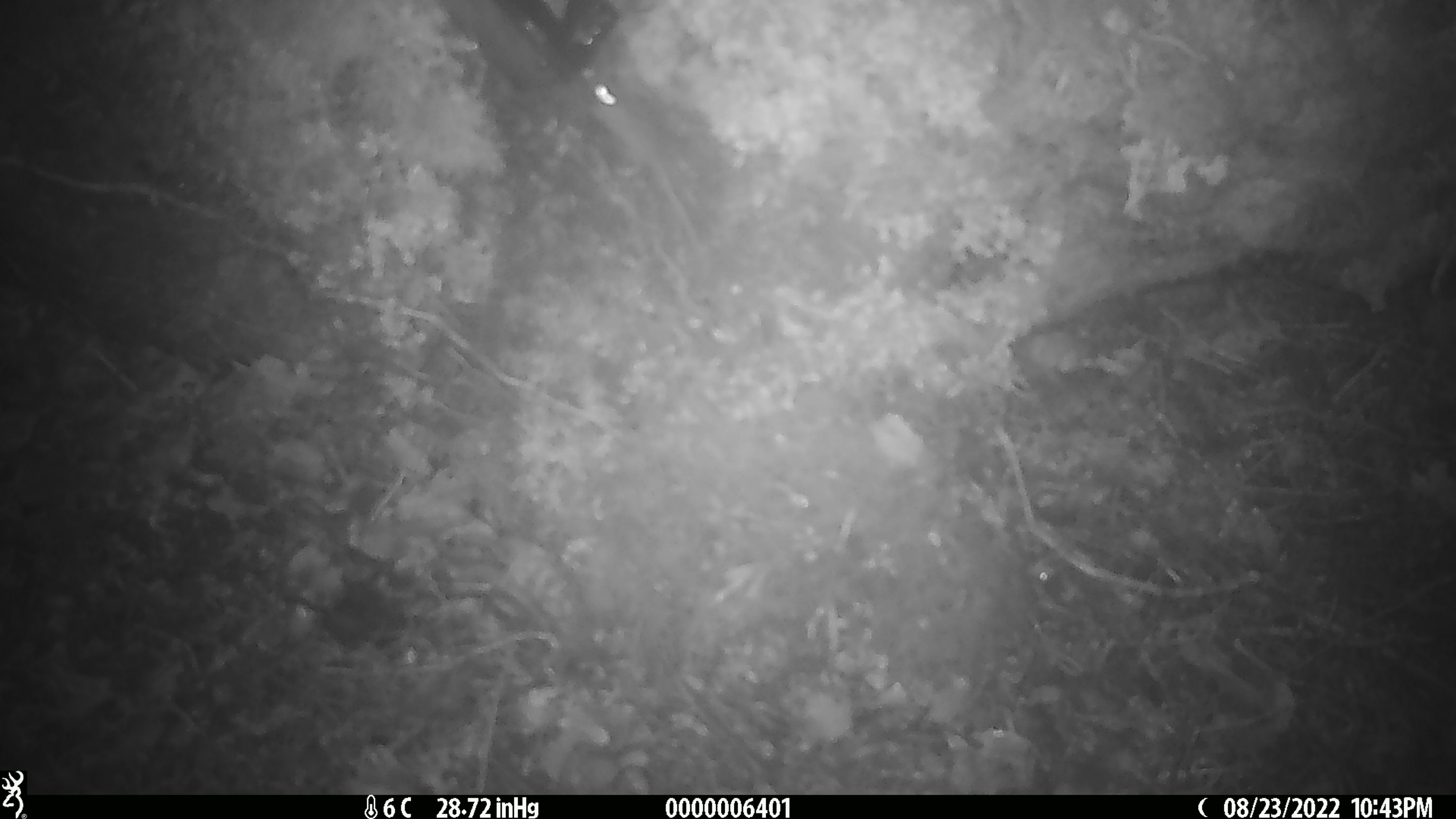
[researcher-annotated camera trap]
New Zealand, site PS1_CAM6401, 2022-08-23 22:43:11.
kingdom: Animalia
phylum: Chordata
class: Mammalia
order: Rodentia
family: Muridae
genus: Mus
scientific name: Mus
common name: mouse